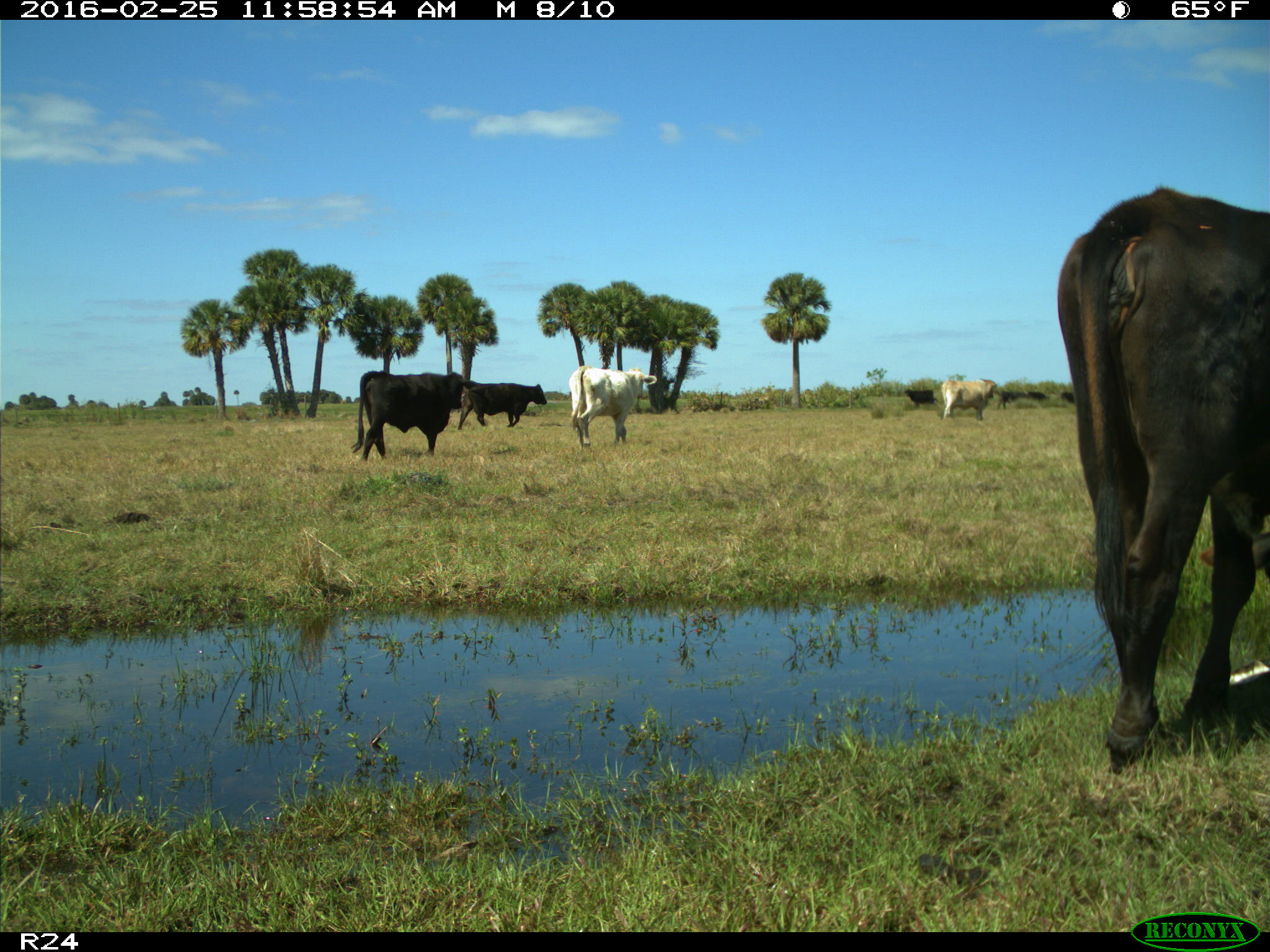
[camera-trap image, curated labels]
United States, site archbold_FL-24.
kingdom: Animalia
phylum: Chordata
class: Mammalia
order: Artiodactyla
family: Bovidae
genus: Bos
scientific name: Bos taurus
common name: domestic cow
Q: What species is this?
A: Bos taurus (domestic cow).